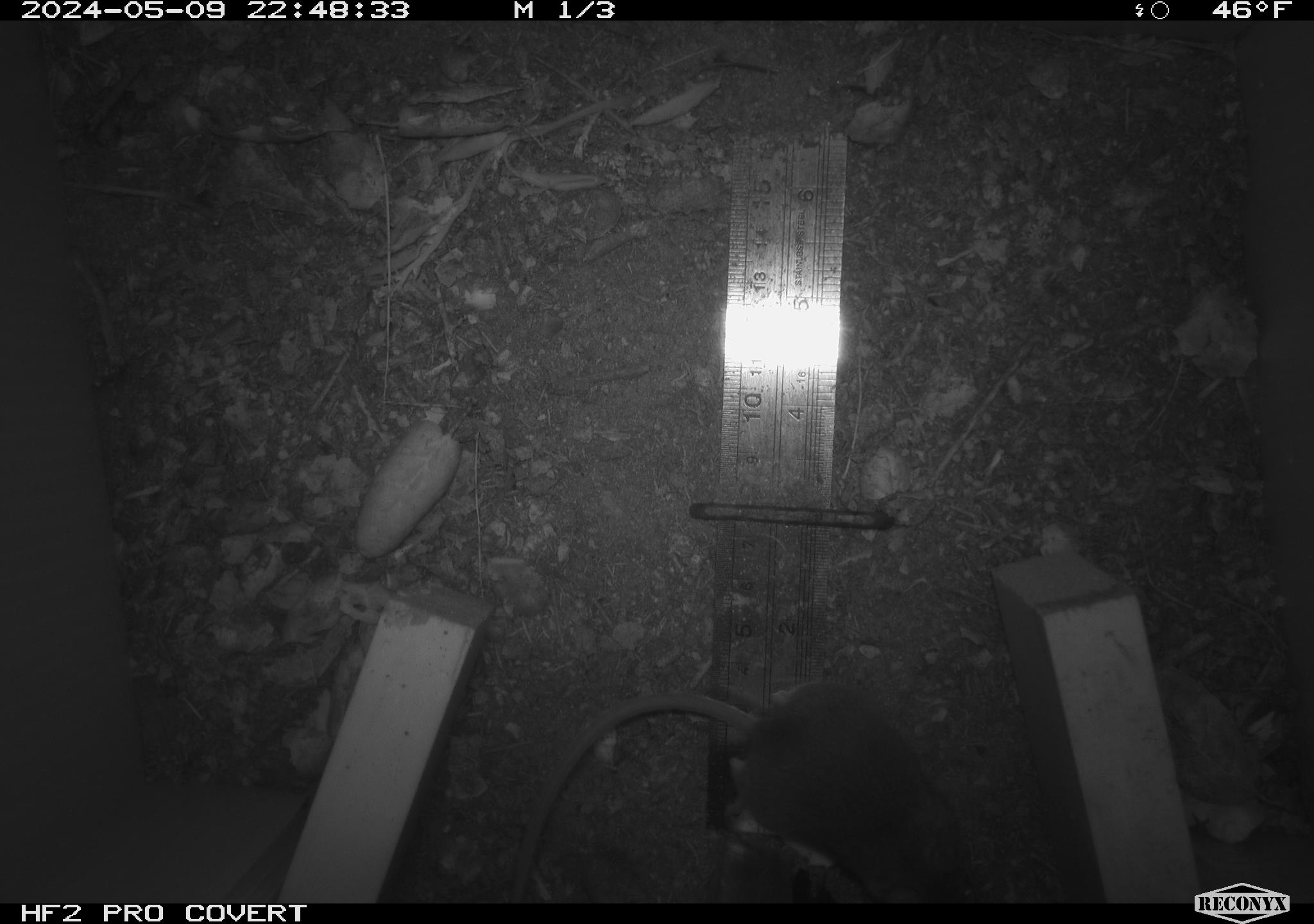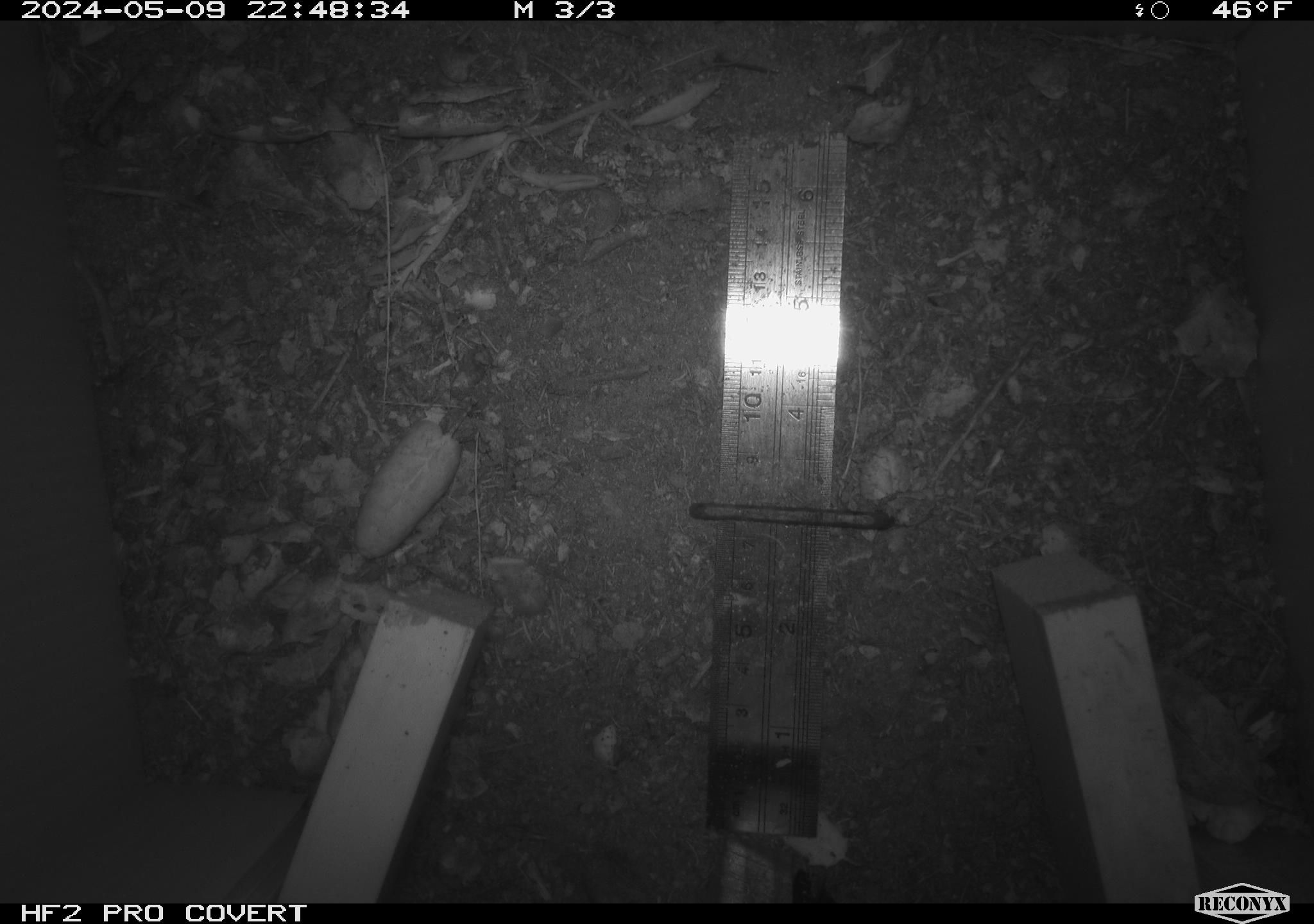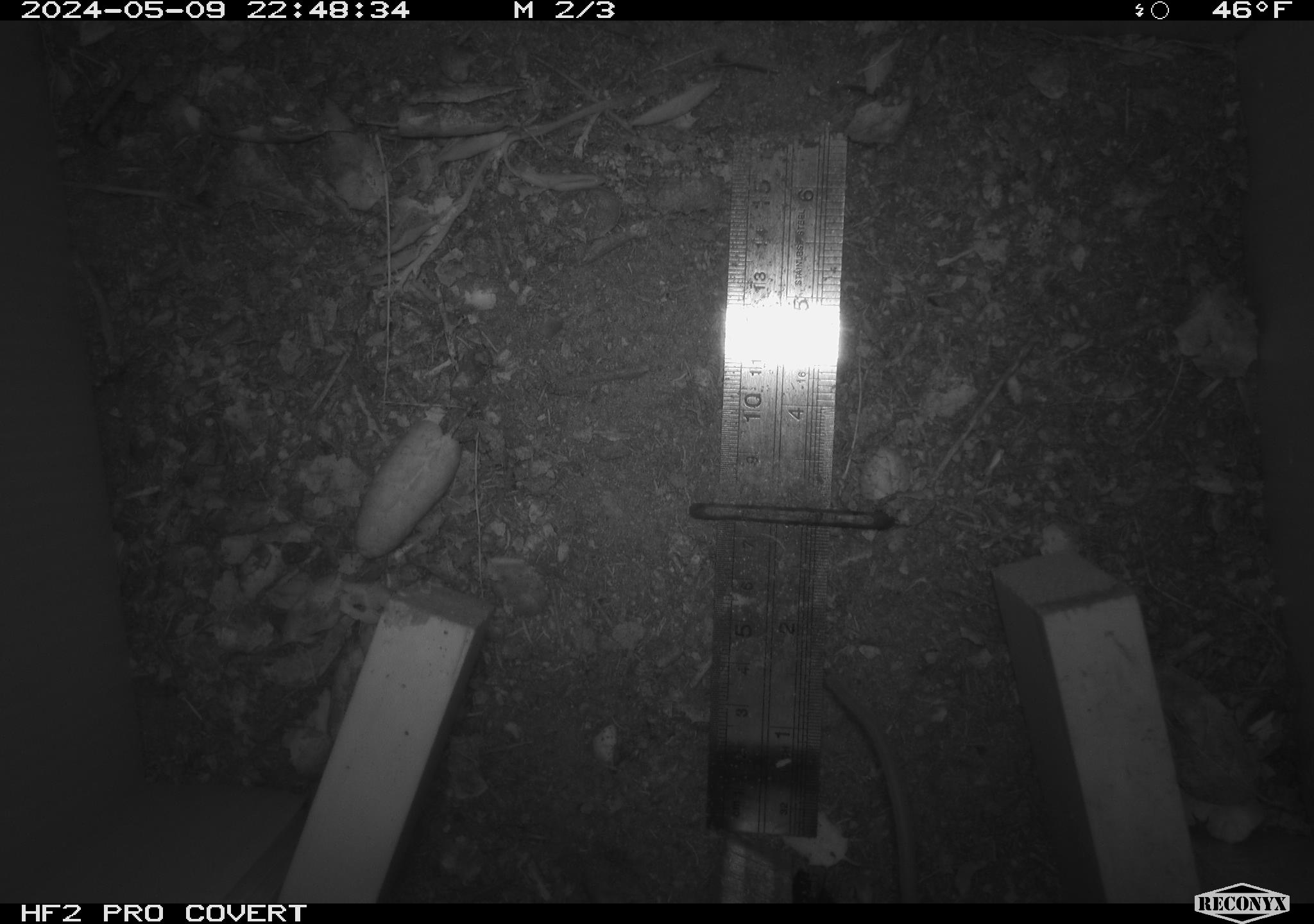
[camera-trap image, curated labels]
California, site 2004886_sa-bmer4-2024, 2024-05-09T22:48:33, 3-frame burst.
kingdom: Animalia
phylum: Chordata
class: Mammalia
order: Rodentia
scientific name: Rodentia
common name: mouse species